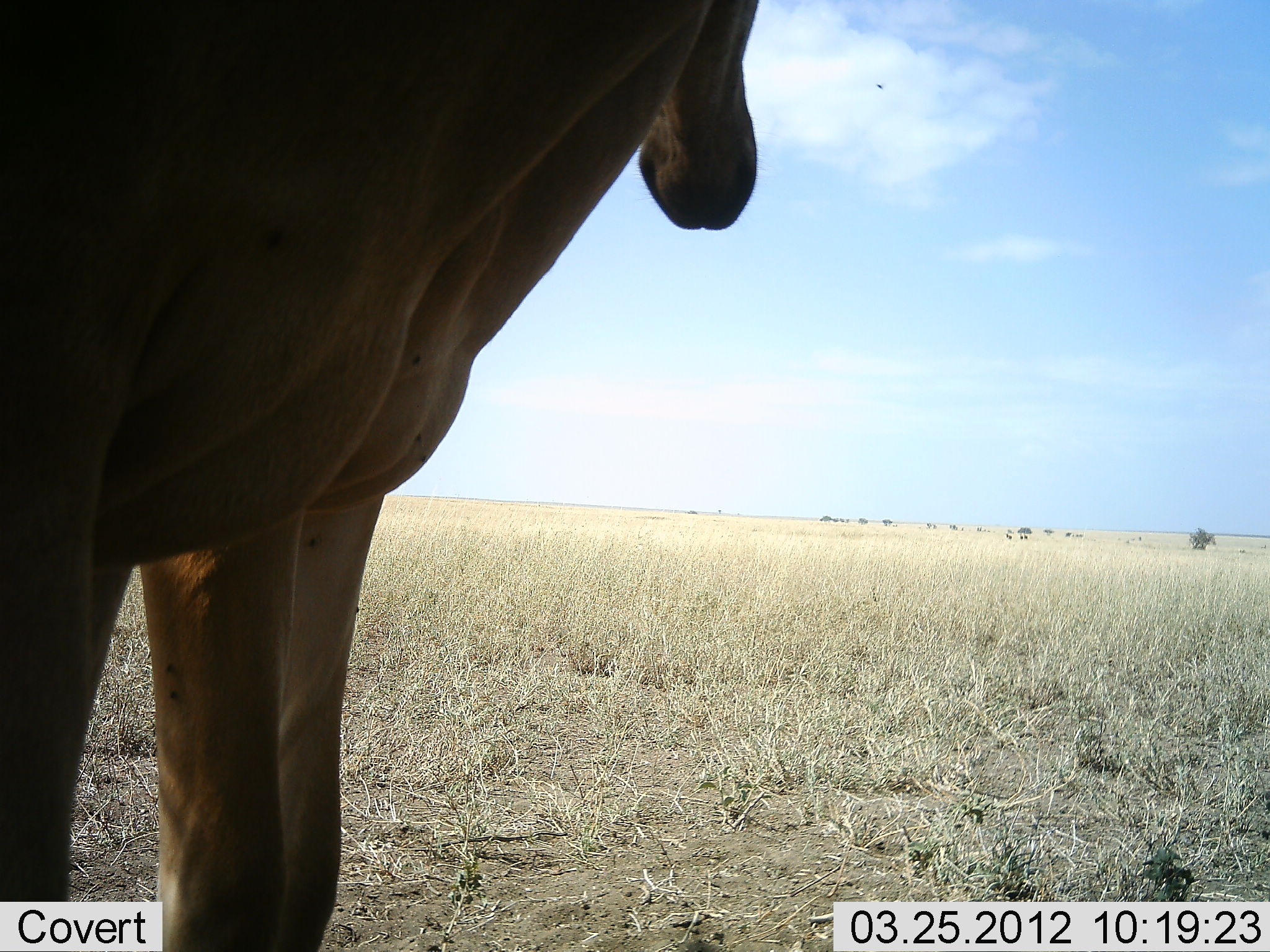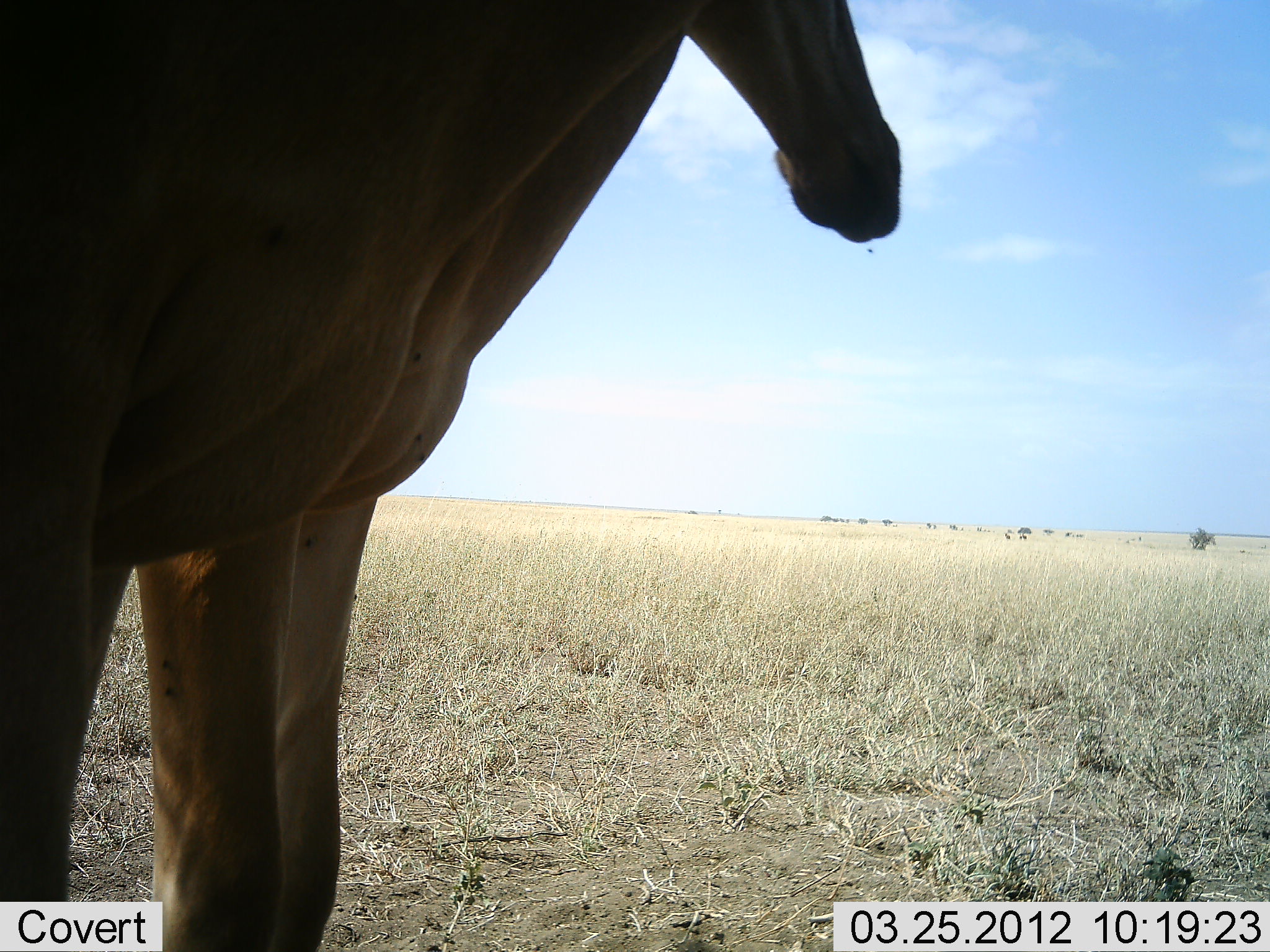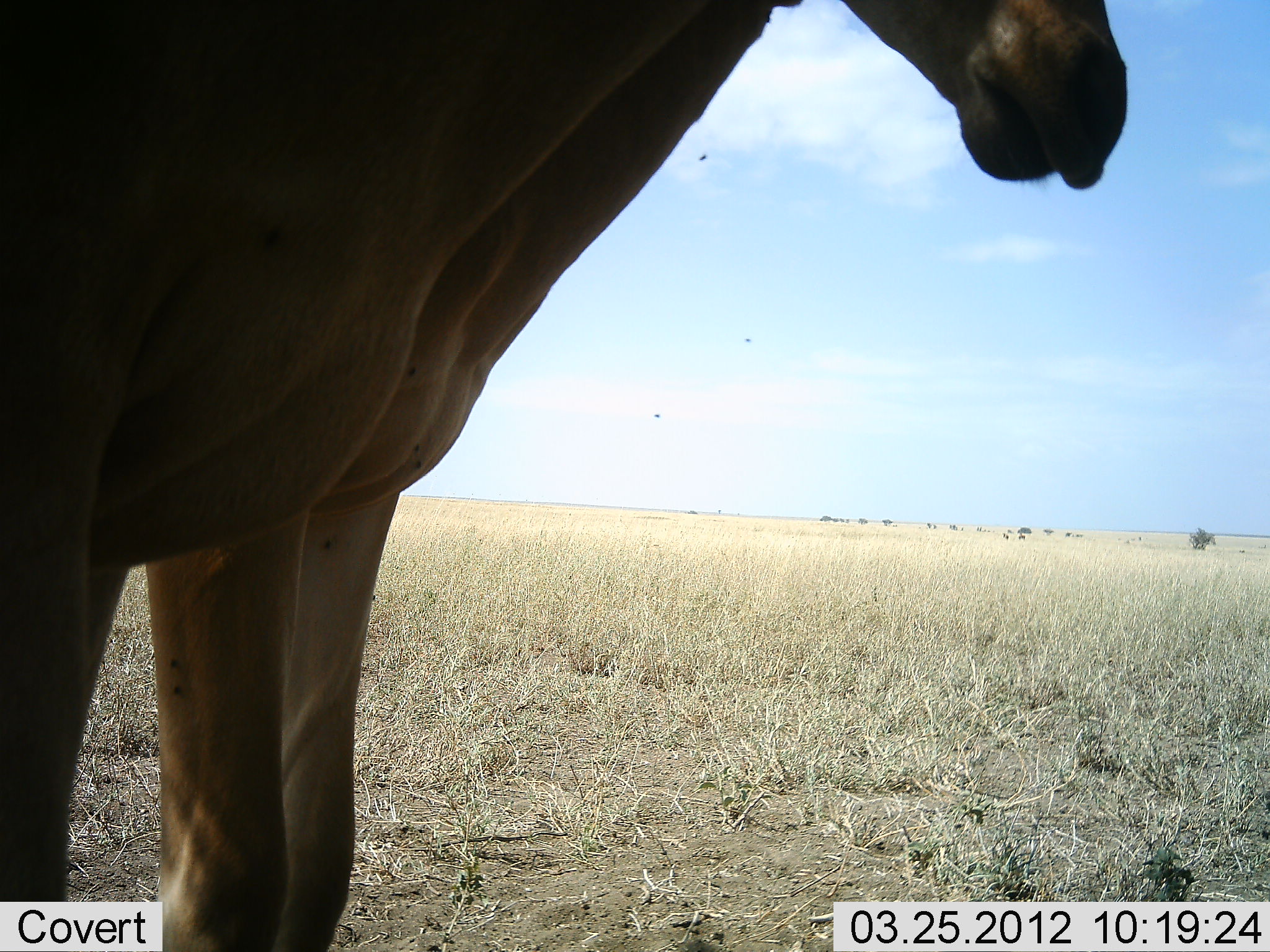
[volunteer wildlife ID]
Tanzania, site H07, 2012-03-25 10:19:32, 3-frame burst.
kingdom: Animalia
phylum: Chordata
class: Mammalia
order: Artiodactyla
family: Bovidae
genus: Alcelaphus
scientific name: Alcelaphus buselaphus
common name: hartebeest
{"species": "hartebeest (Alcelaphus buselaphus)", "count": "2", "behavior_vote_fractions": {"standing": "95%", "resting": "0%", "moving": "5%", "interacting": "0%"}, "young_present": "0%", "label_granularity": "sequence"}